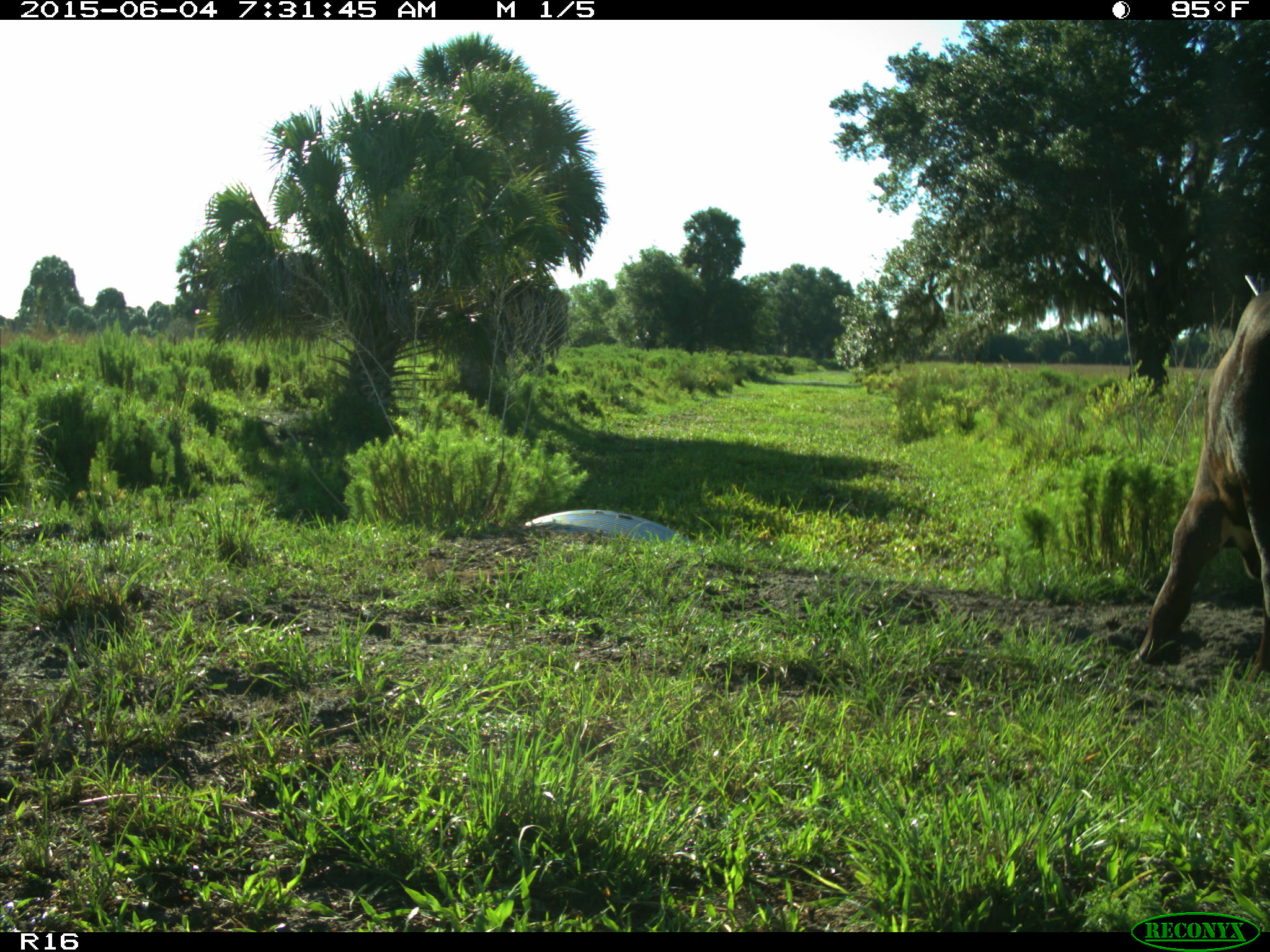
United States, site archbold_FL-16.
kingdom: Animalia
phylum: Chordata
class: Mammalia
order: Artiodactyla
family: Bovidae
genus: Bos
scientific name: Bos taurus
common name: domestic cow